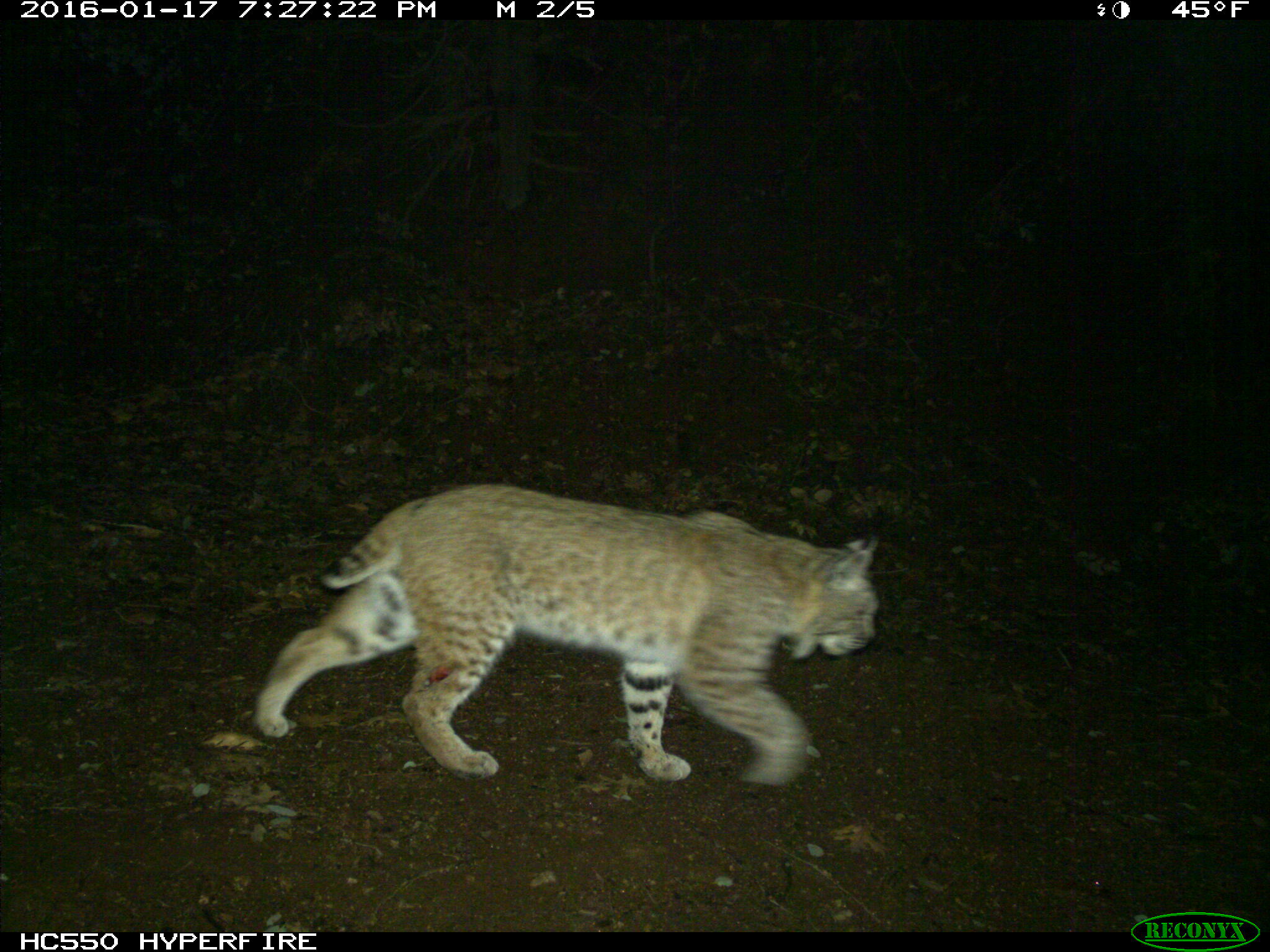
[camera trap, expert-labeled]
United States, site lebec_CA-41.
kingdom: Animalia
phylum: Chordata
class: Mammalia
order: Carnivora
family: Felidae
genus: Lynx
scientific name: Lynx rufus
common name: bobcat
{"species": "Lynx rufus (bobcat)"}